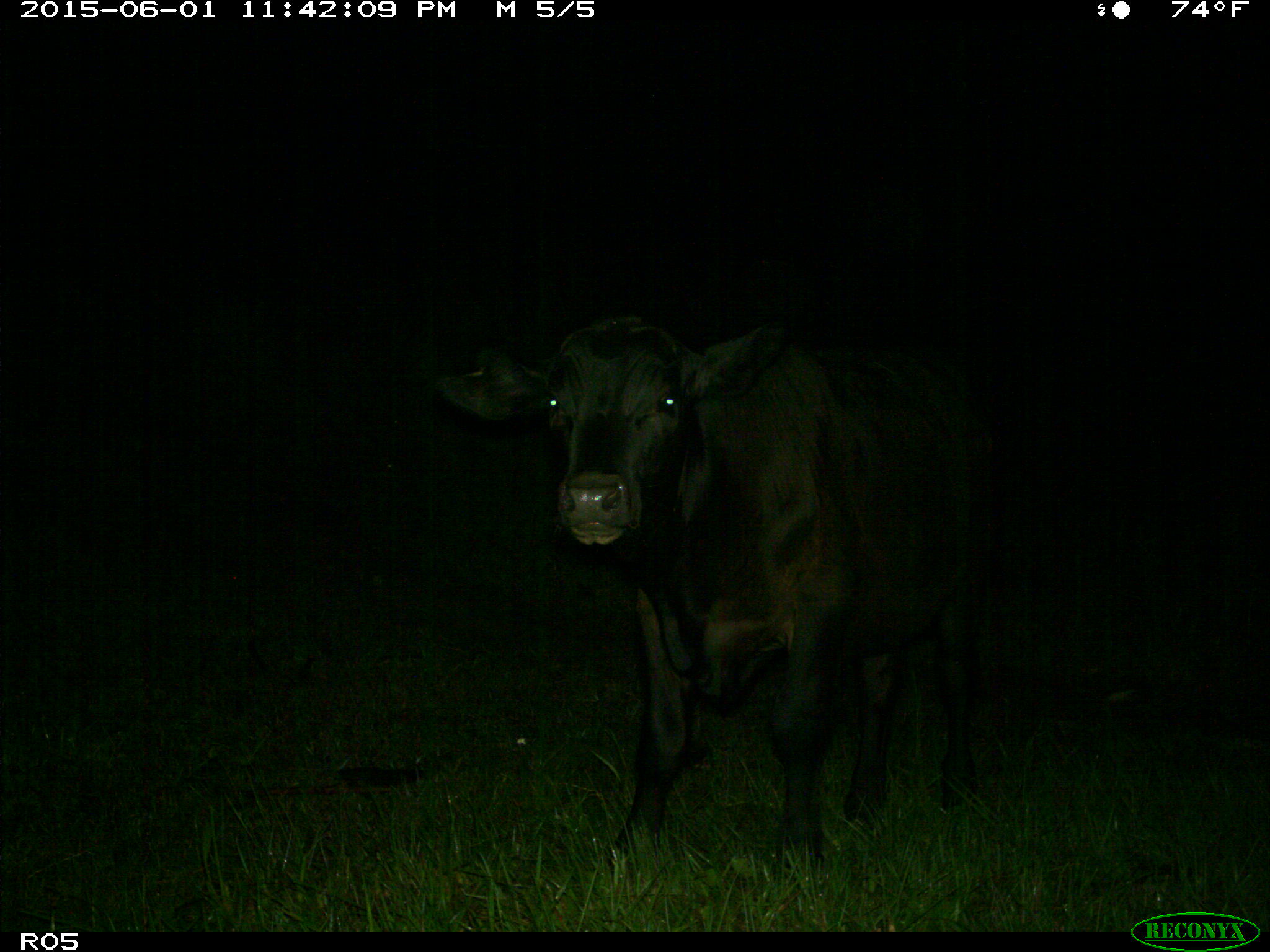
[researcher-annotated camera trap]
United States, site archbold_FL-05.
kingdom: Animalia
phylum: Chordata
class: Mammalia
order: Artiodactyla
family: Bovidae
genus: Bos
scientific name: Bos taurus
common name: domestic cow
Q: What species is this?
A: Bos taurus (domestic cow).